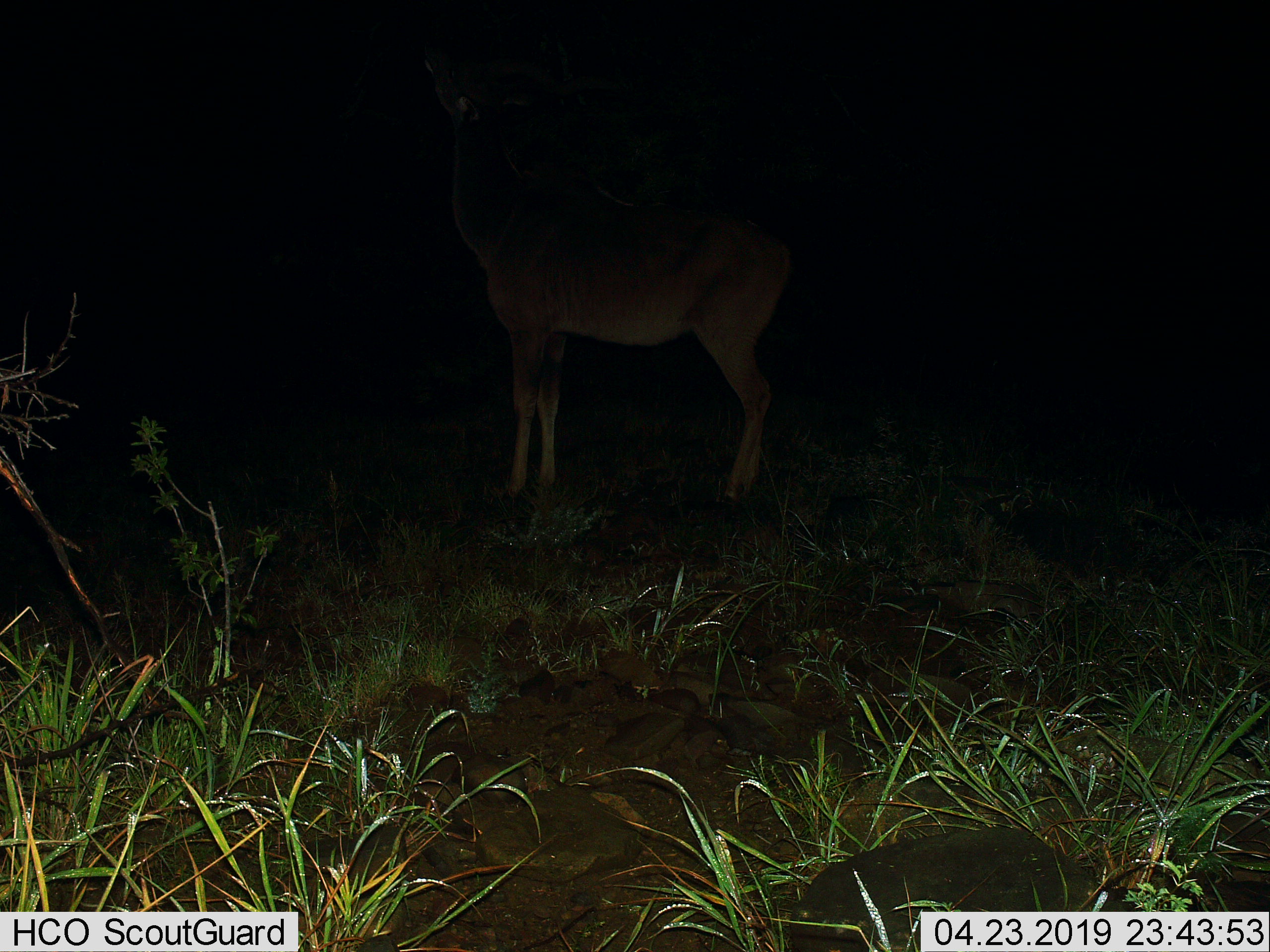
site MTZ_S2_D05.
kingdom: Animalia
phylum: Chordata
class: Mammalia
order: Artiodactyla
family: Bovidae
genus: Tragelaphus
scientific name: Tragelaphus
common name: kudu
Kudu (Tragelaphus), count 1. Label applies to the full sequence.